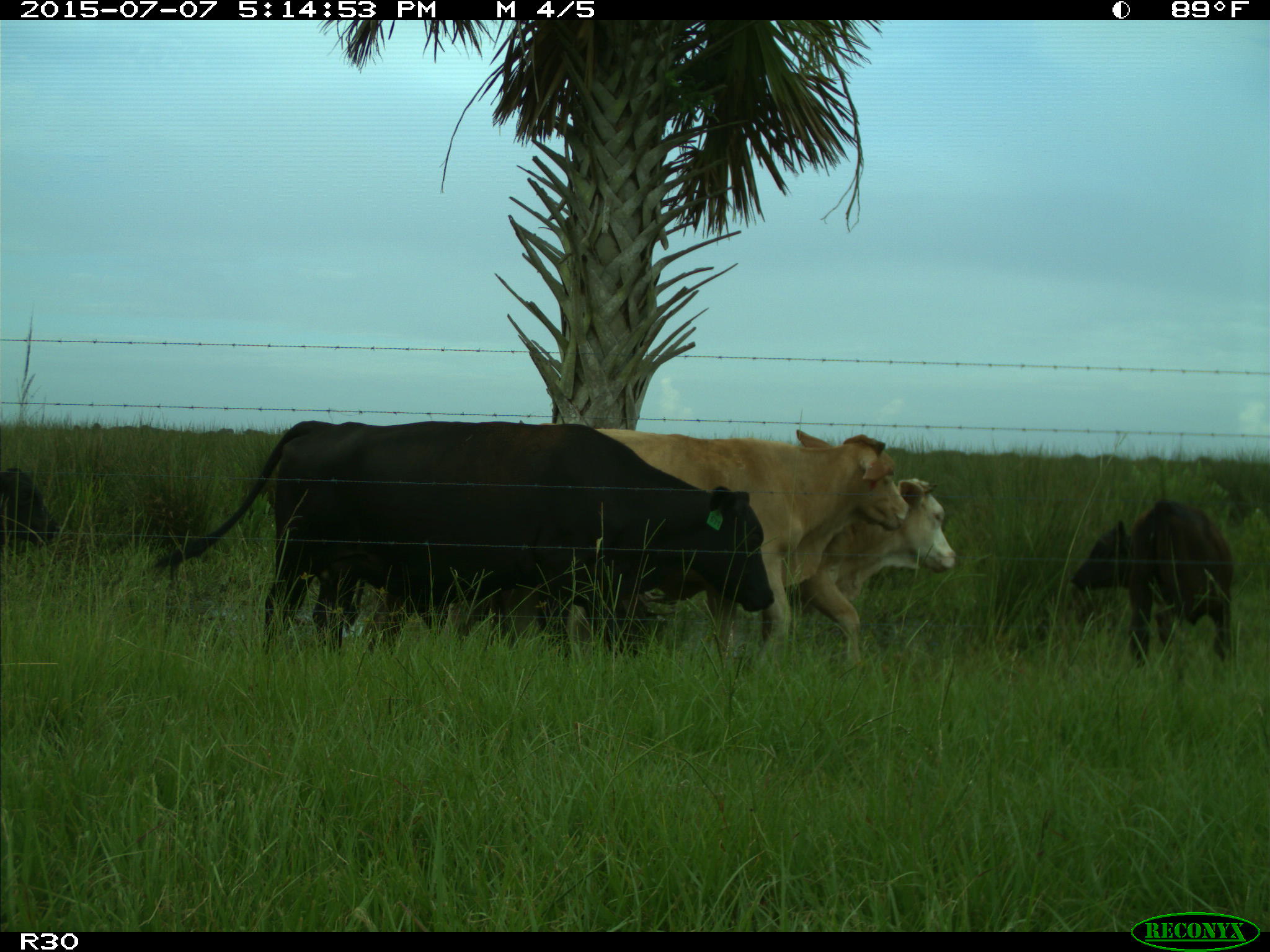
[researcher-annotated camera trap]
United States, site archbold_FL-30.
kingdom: Animalia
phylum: Chordata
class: Mammalia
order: Artiodactyla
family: Bovidae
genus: Bos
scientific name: Bos taurus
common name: domestic cow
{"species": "Bos taurus (domestic cow)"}